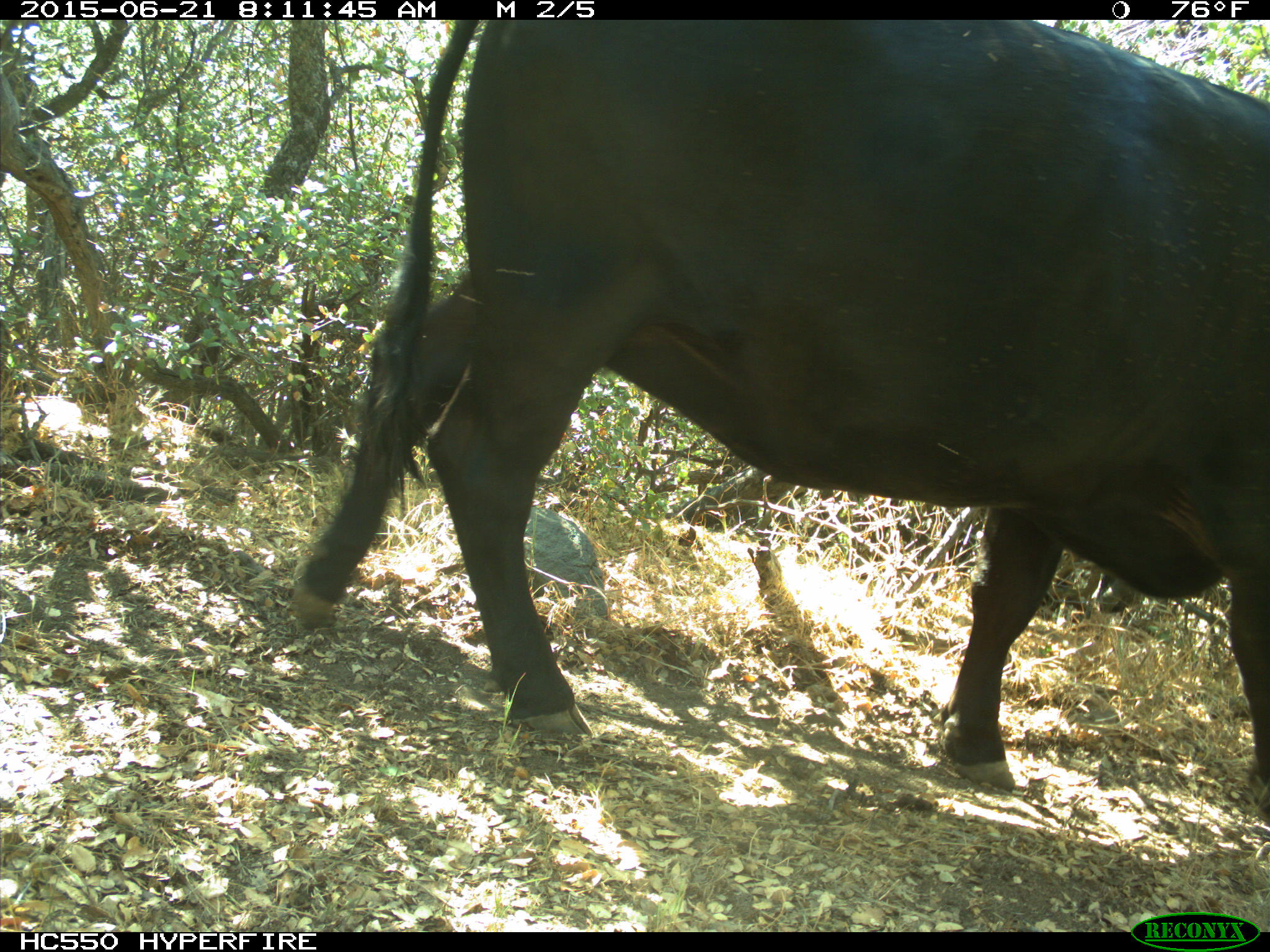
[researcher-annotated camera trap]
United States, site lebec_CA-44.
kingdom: Animalia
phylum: Chordata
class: Mammalia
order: Artiodactyla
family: Bovidae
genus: Bos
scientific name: Bos taurus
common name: domestic cow